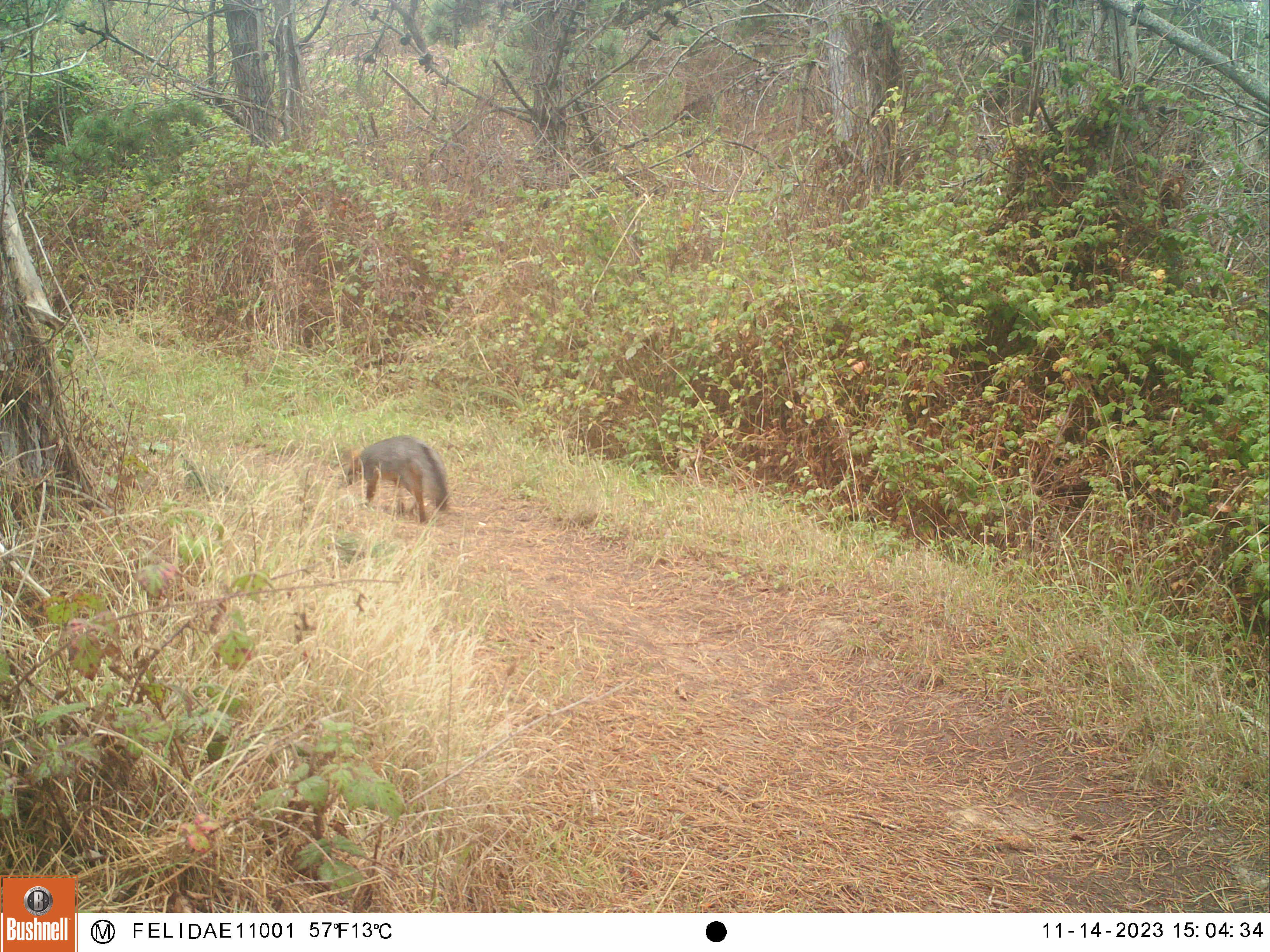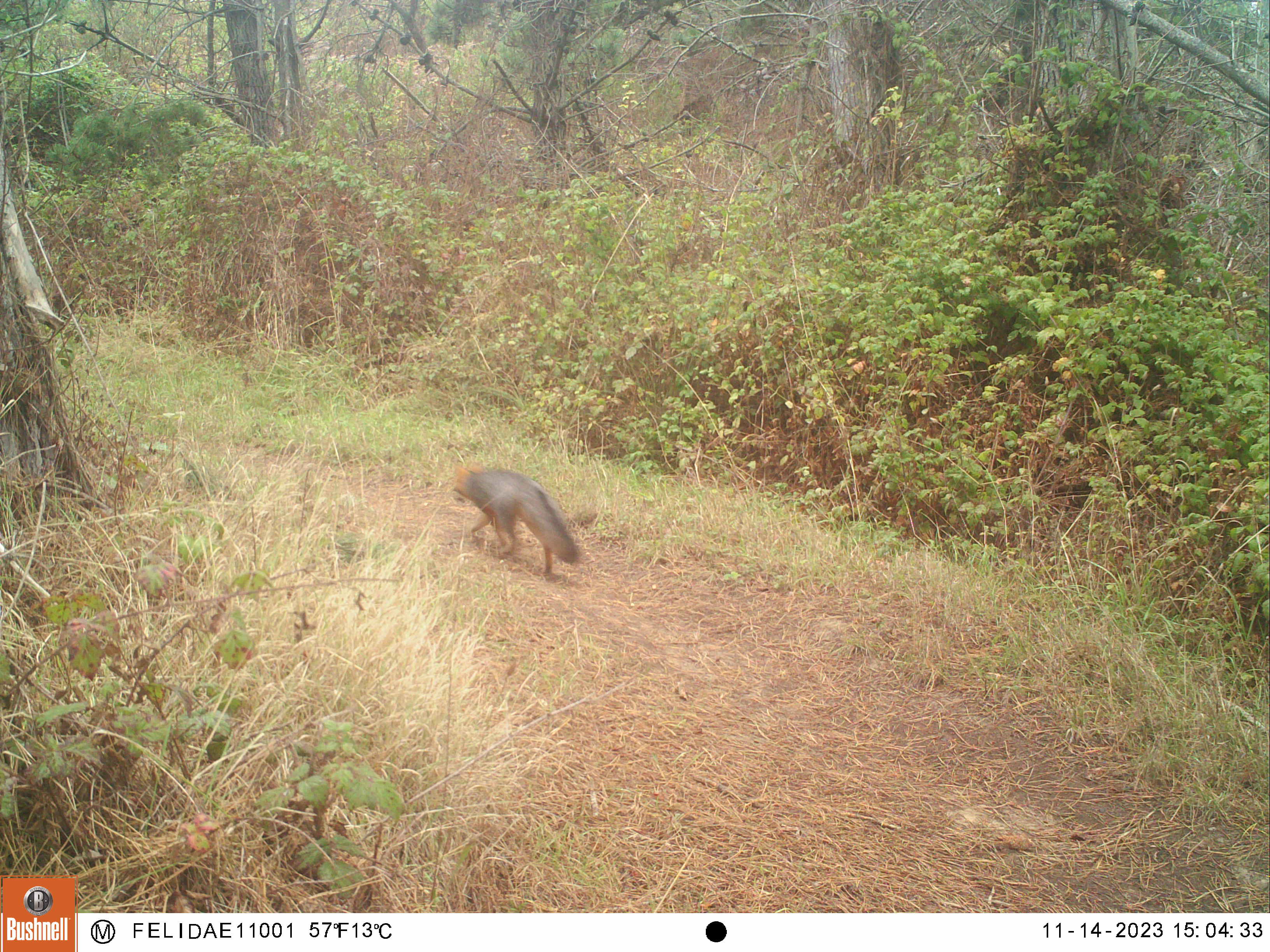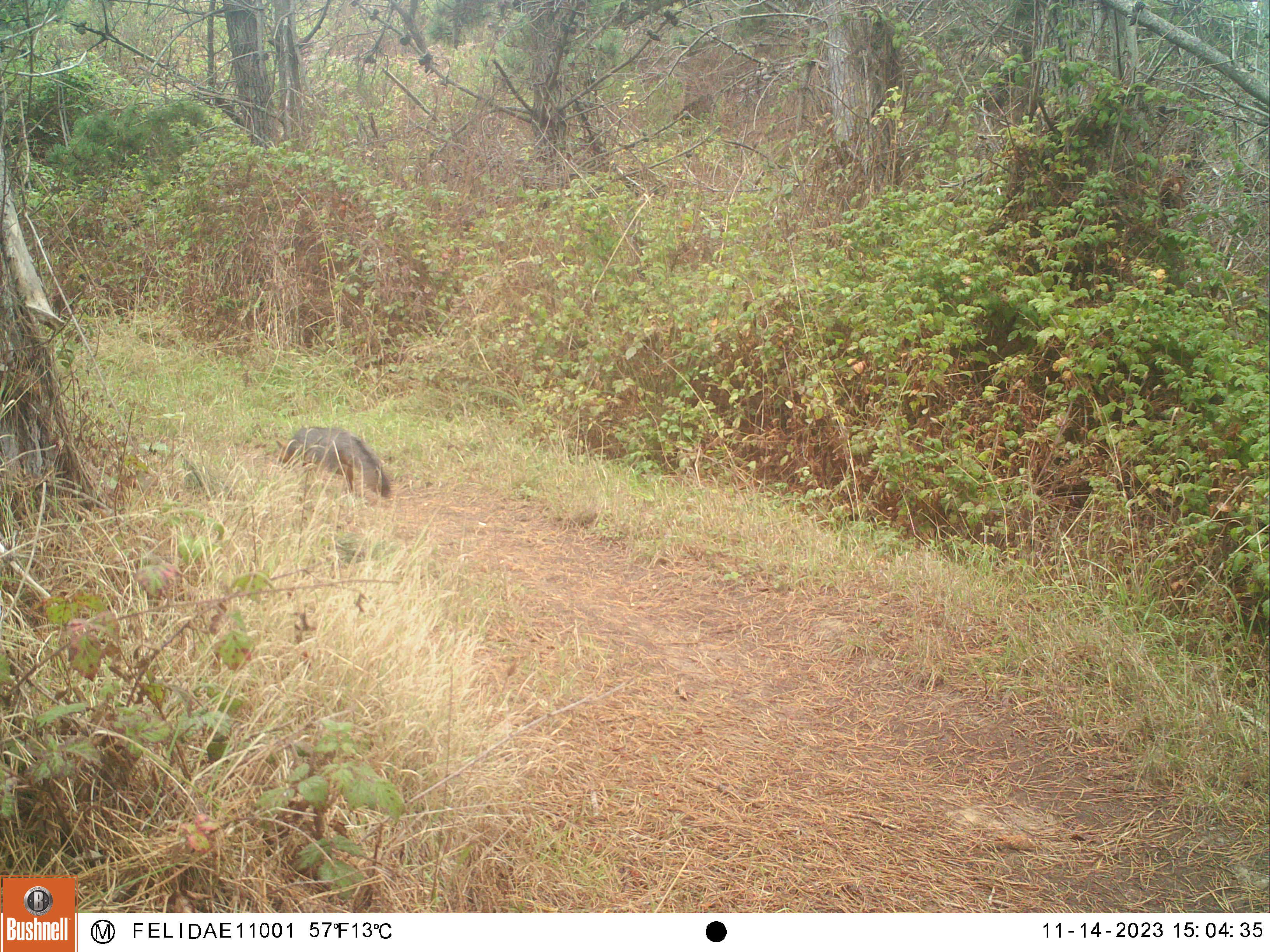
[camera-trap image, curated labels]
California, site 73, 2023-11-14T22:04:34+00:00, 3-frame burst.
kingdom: Animalia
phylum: Chordata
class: Mammalia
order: Carnivora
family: Canidae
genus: Urocyon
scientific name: Urocyon cinereoargenteus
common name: gray fox